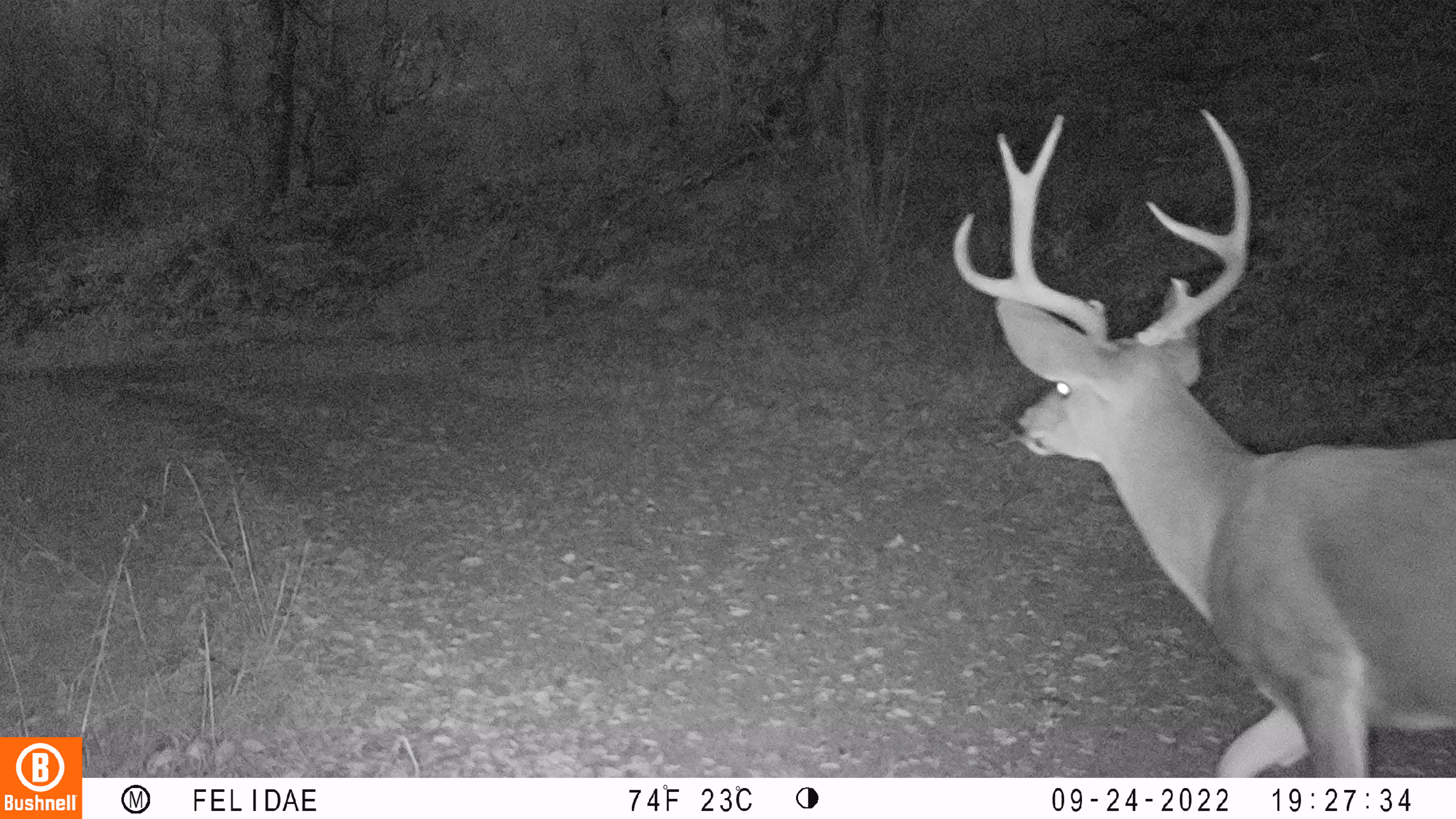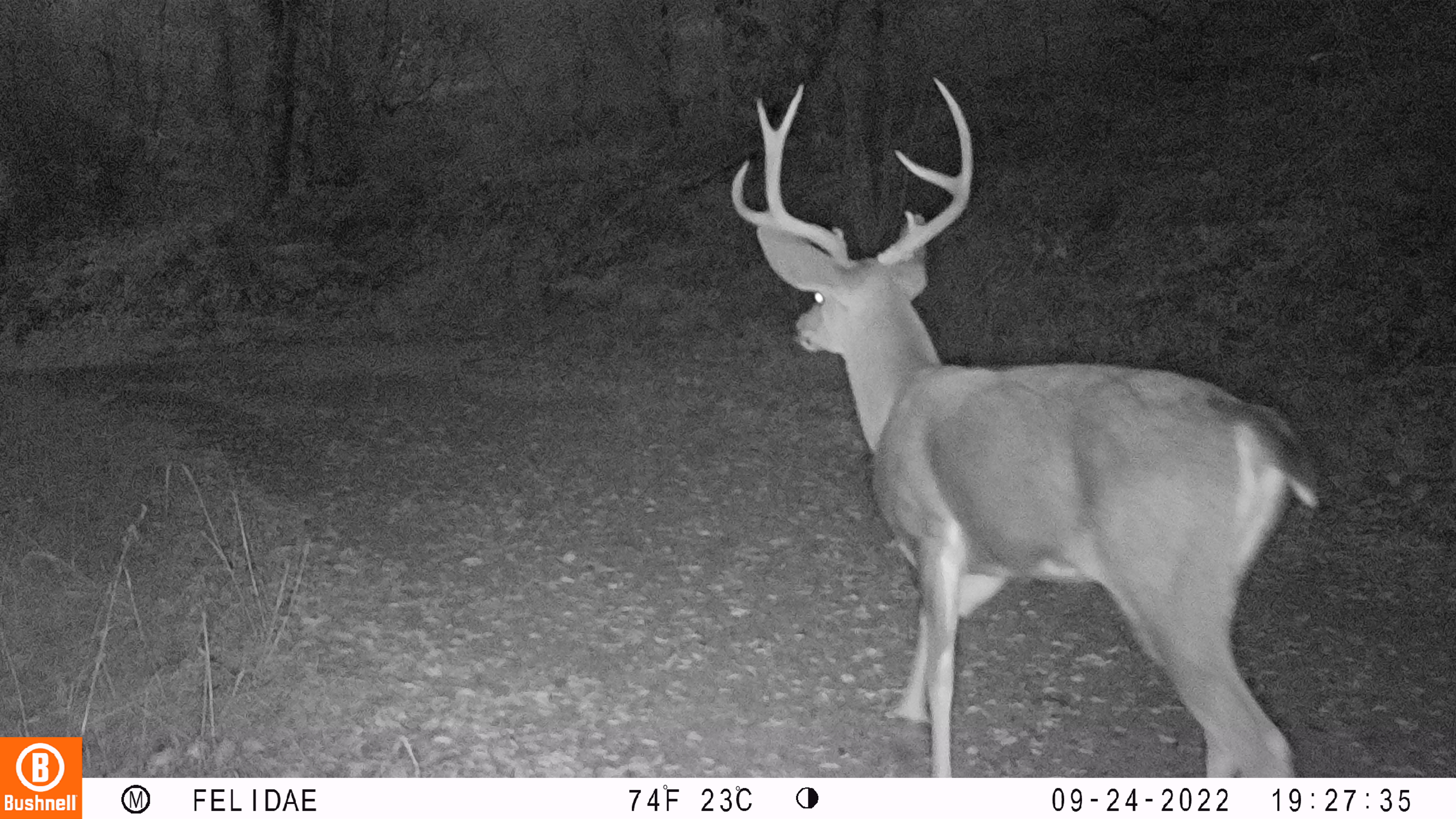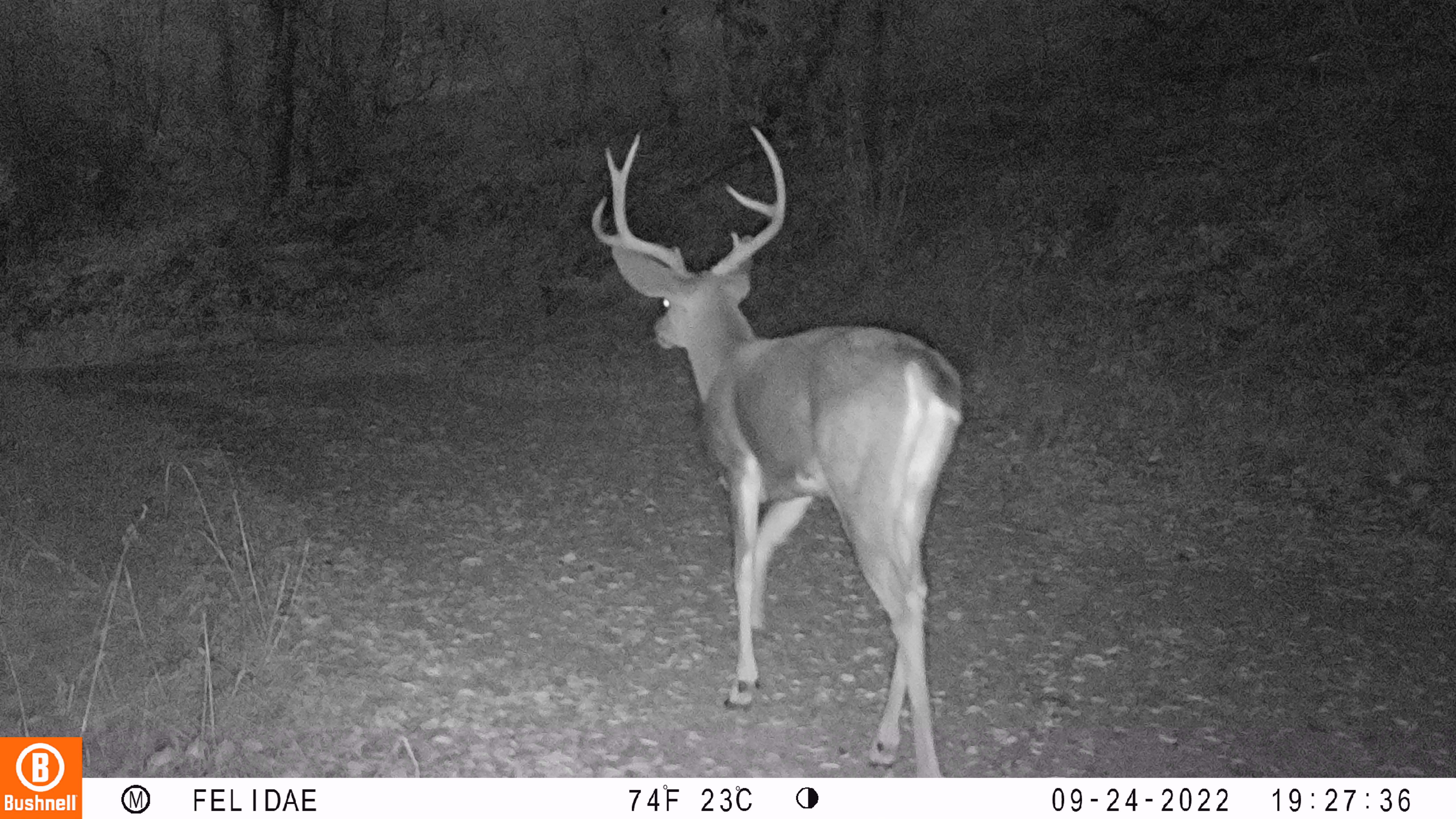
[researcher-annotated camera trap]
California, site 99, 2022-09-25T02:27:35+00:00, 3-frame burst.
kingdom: Animalia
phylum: Chordata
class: Mammalia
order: Artiodactyla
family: Cervidae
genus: Odocoileus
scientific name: Odocoileus hemionus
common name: mule deer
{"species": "mule deer (Odocoileus hemionus)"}